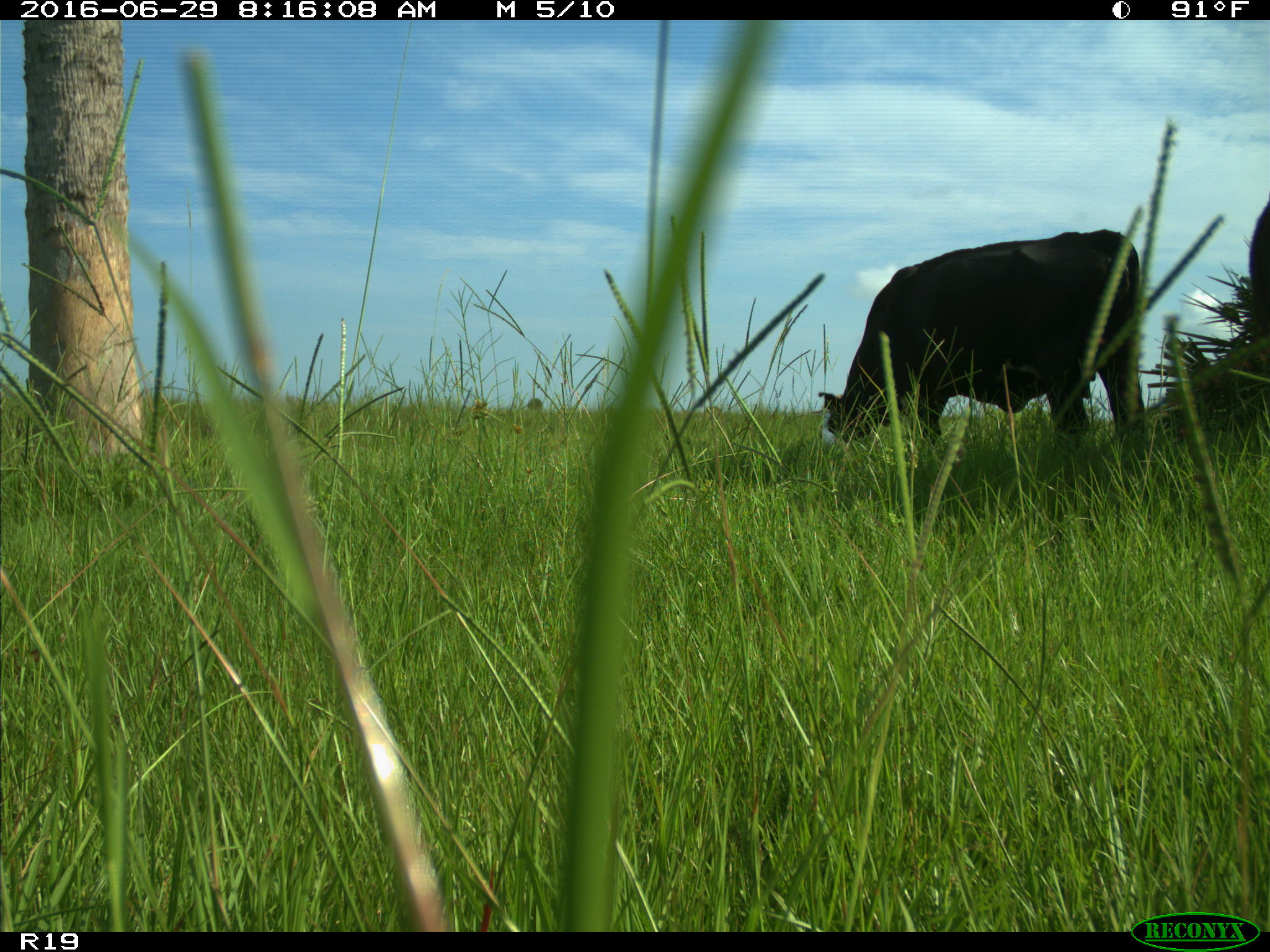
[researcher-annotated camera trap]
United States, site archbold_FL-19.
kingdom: Animalia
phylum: Chordata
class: Mammalia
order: Artiodactyla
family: Bovidae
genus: Bos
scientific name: Bos taurus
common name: domestic cow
Bos taurus (domestic cow).